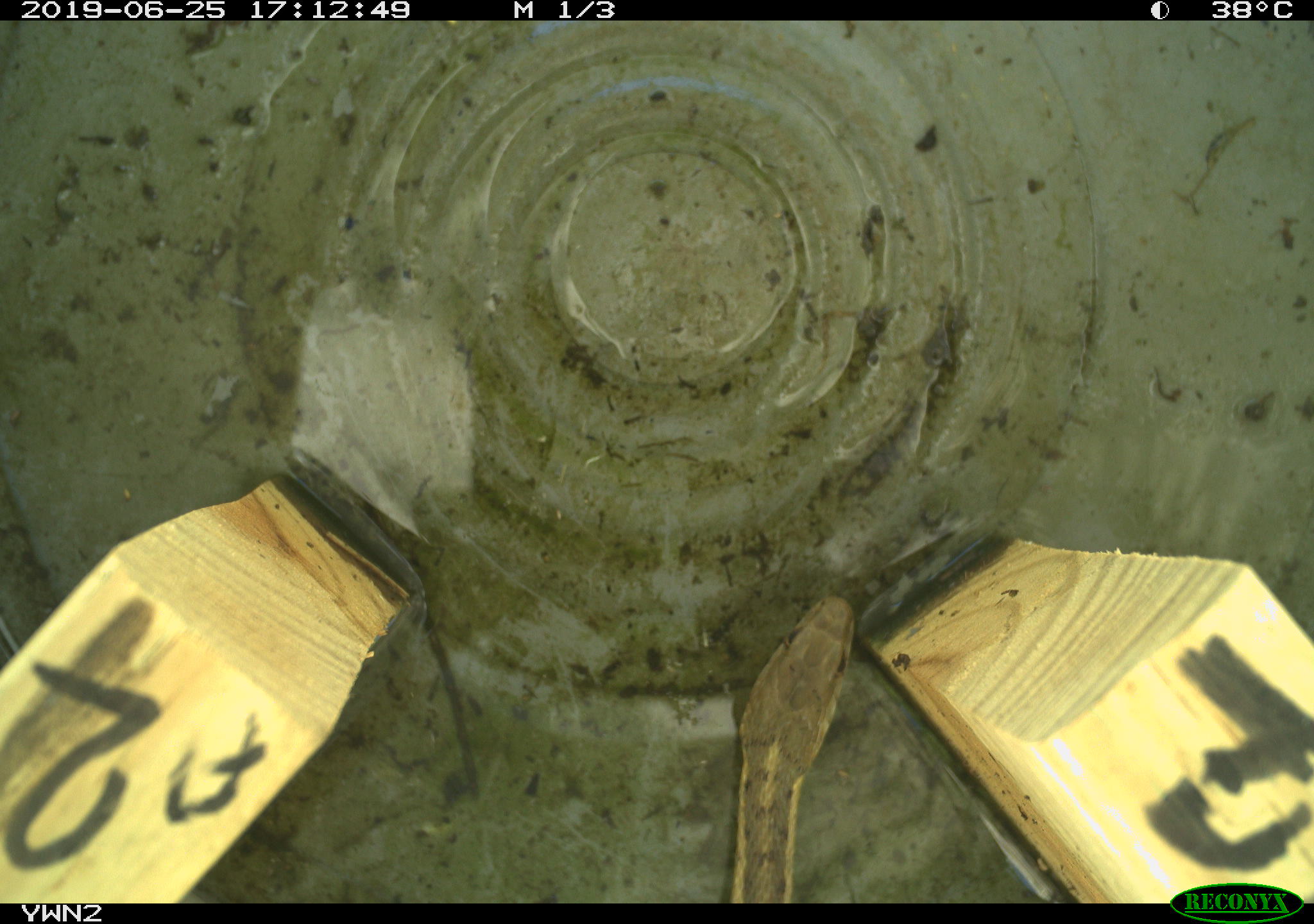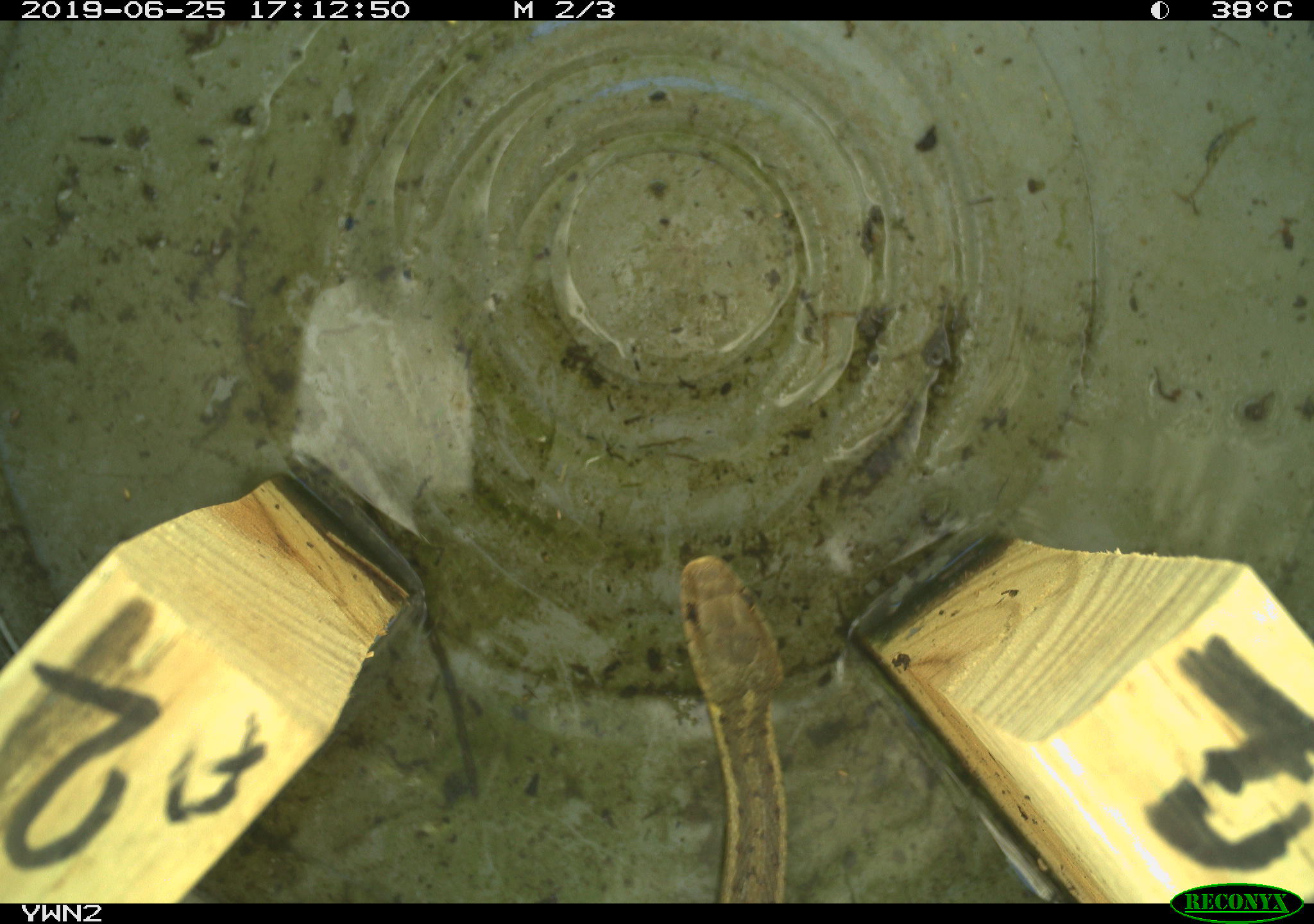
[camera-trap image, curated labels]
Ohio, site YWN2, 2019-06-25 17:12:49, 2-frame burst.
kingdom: Animalia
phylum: Chordata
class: Reptilia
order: Squamata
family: Colubridae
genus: Thamnophis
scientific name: Thamnophis sirtalis sirtalis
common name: eastern gartersnake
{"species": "eastern gartersnake (Thamnophis sirtalis sirtalis)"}